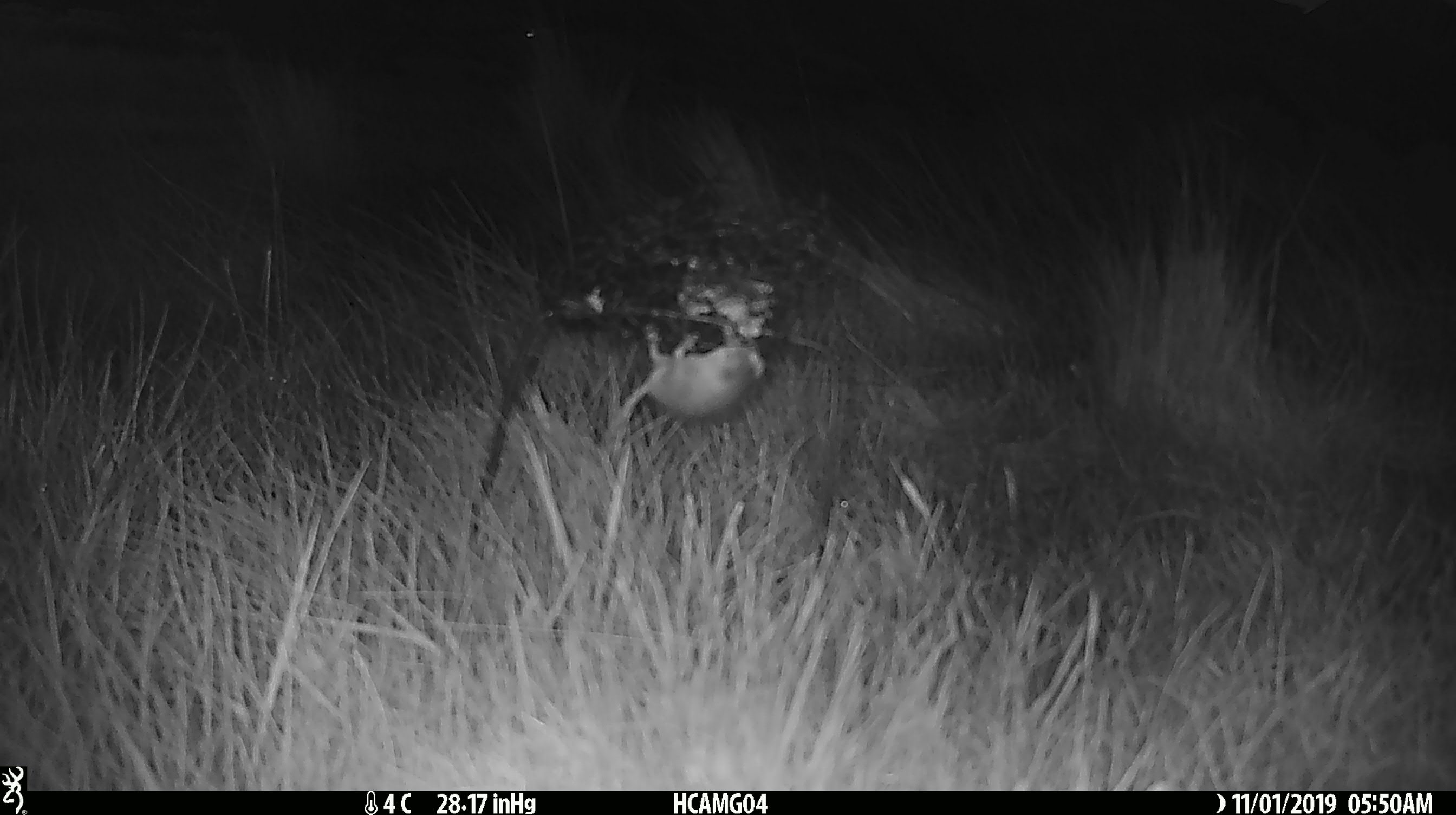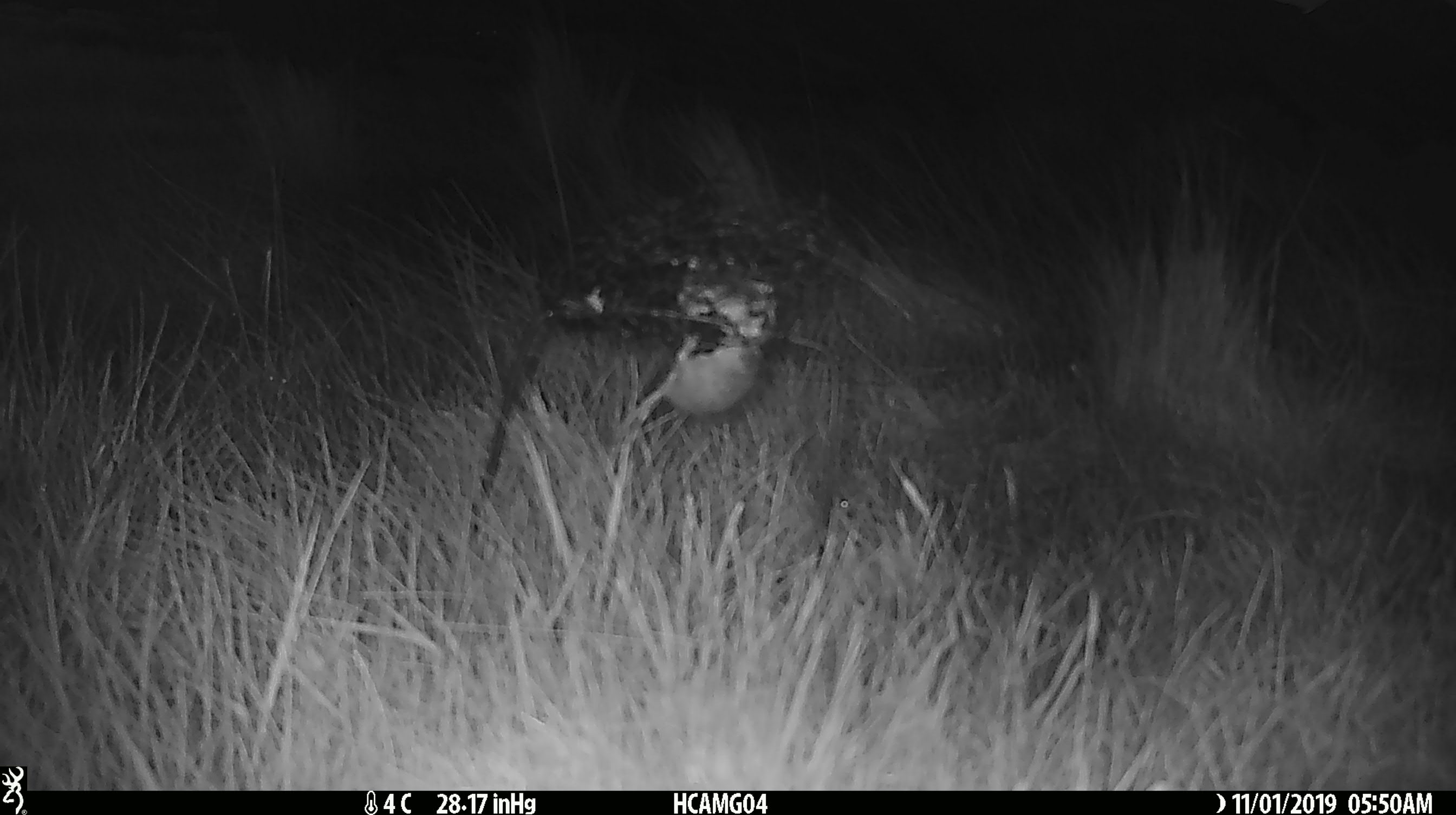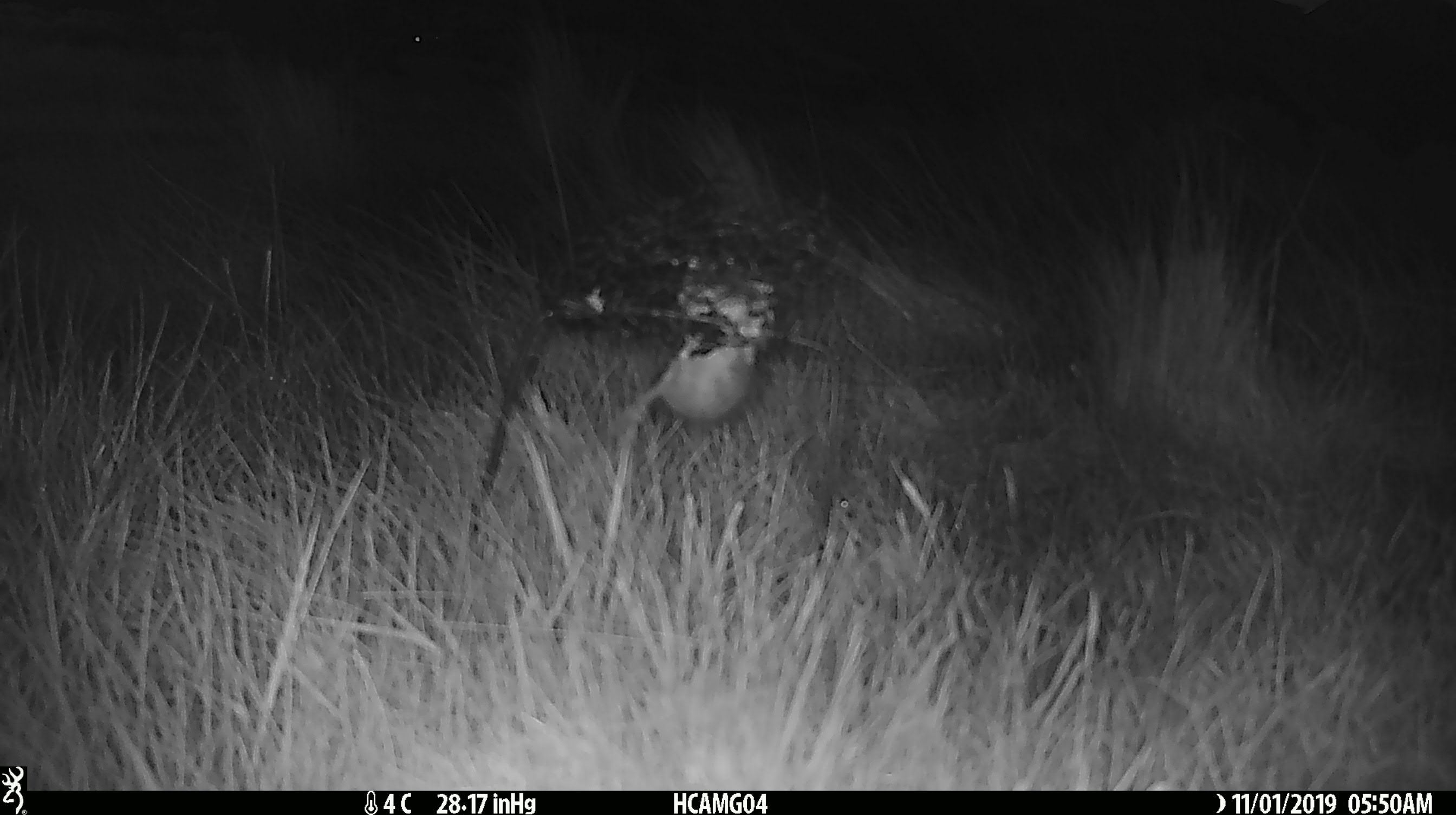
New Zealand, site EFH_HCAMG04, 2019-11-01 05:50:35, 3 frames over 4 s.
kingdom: Animalia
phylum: Chordata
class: Mammalia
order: Rodentia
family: Muridae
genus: Mus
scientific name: Mus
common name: mouse